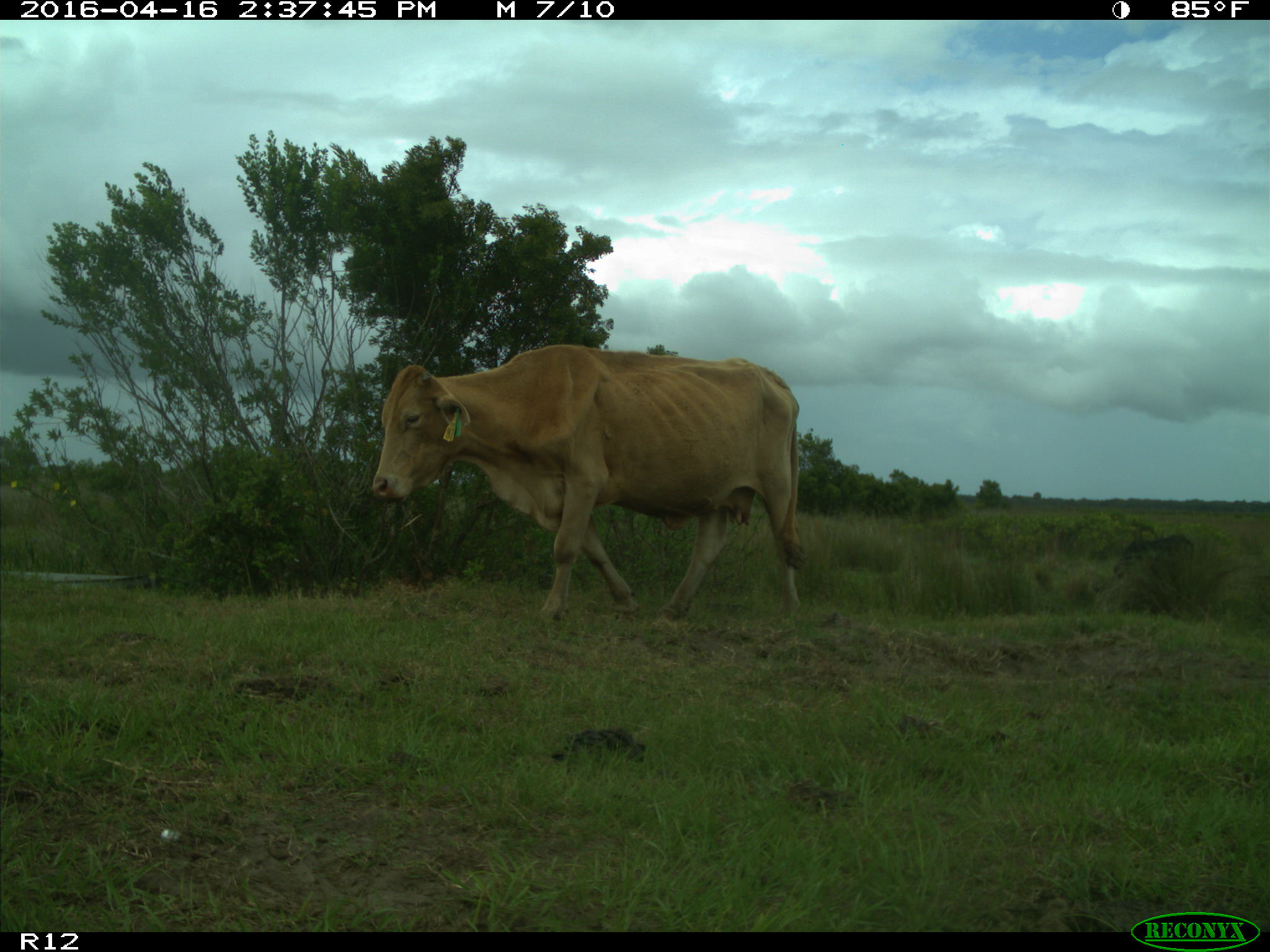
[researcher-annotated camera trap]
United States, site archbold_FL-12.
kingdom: Animalia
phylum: Chordata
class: Mammalia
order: Artiodactyla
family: Bovidae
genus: Bos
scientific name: Bos taurus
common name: domestic cow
Bos taurus (domestic cow).